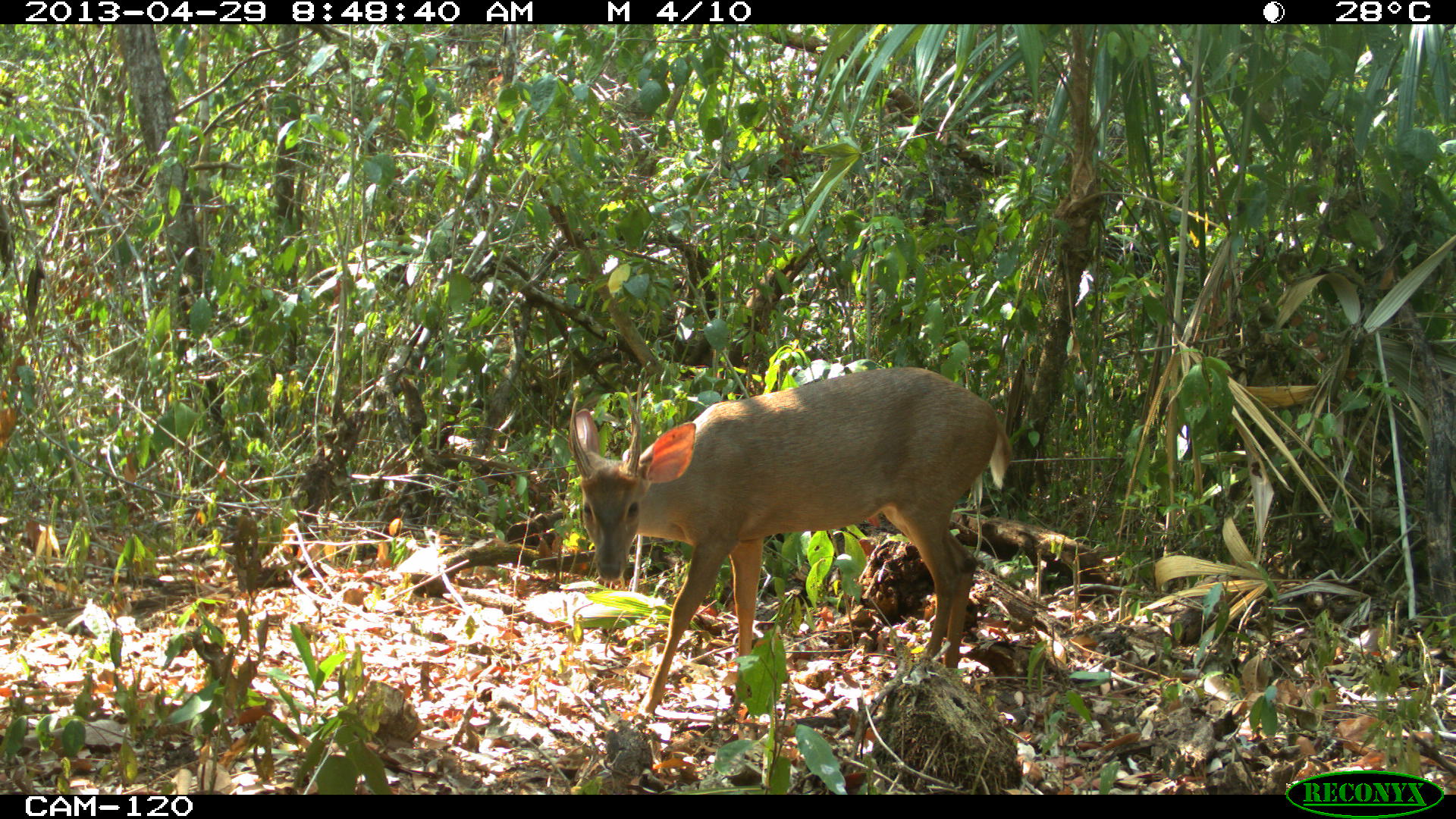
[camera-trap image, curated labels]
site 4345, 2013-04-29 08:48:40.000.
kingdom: Animalia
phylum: Chordata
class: Mammalia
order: Artiodactyla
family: Cervidae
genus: Odocoileus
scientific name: Odocoileus pandora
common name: yucatán brown brocket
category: mazama pandora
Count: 1.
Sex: male.